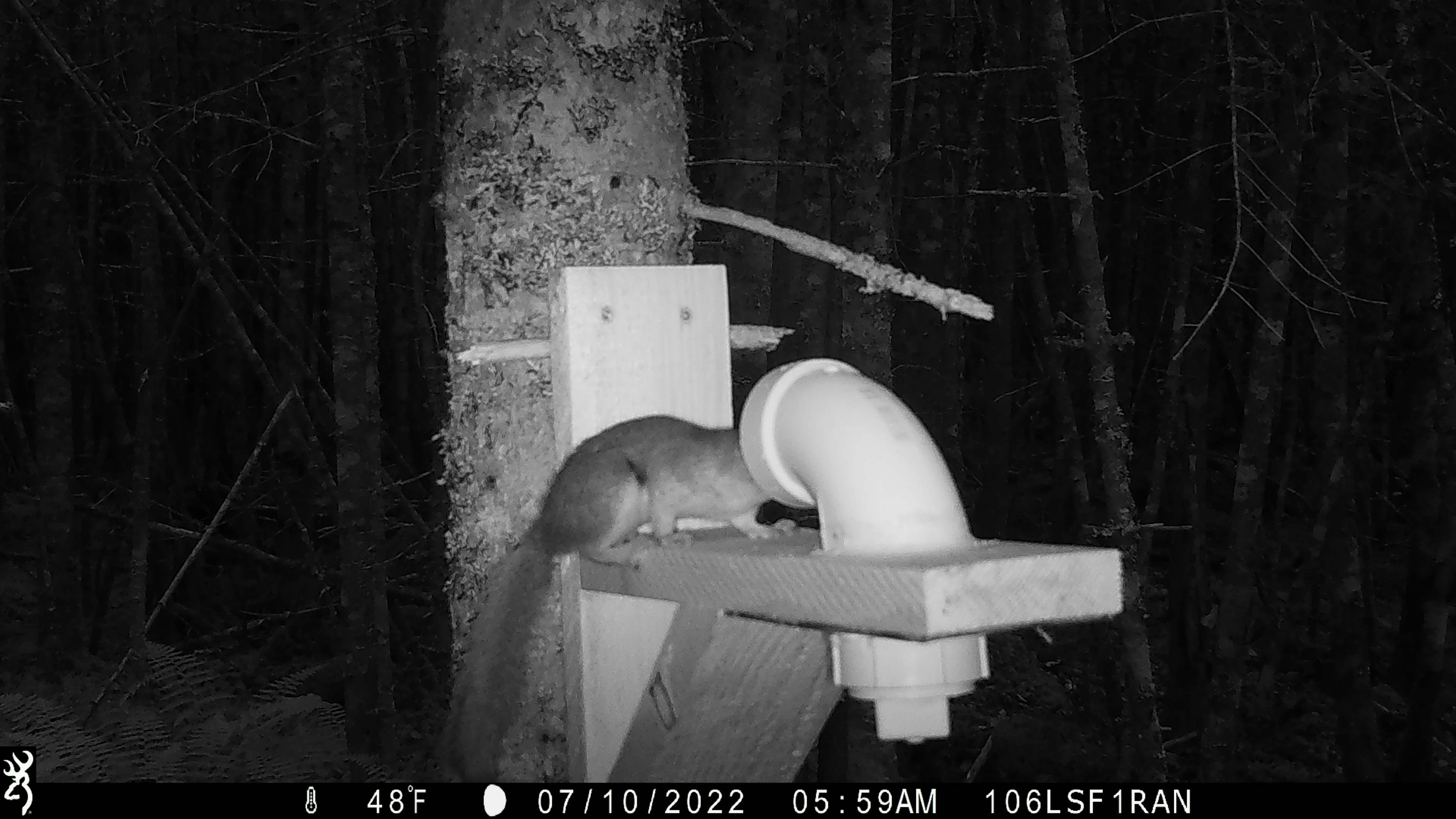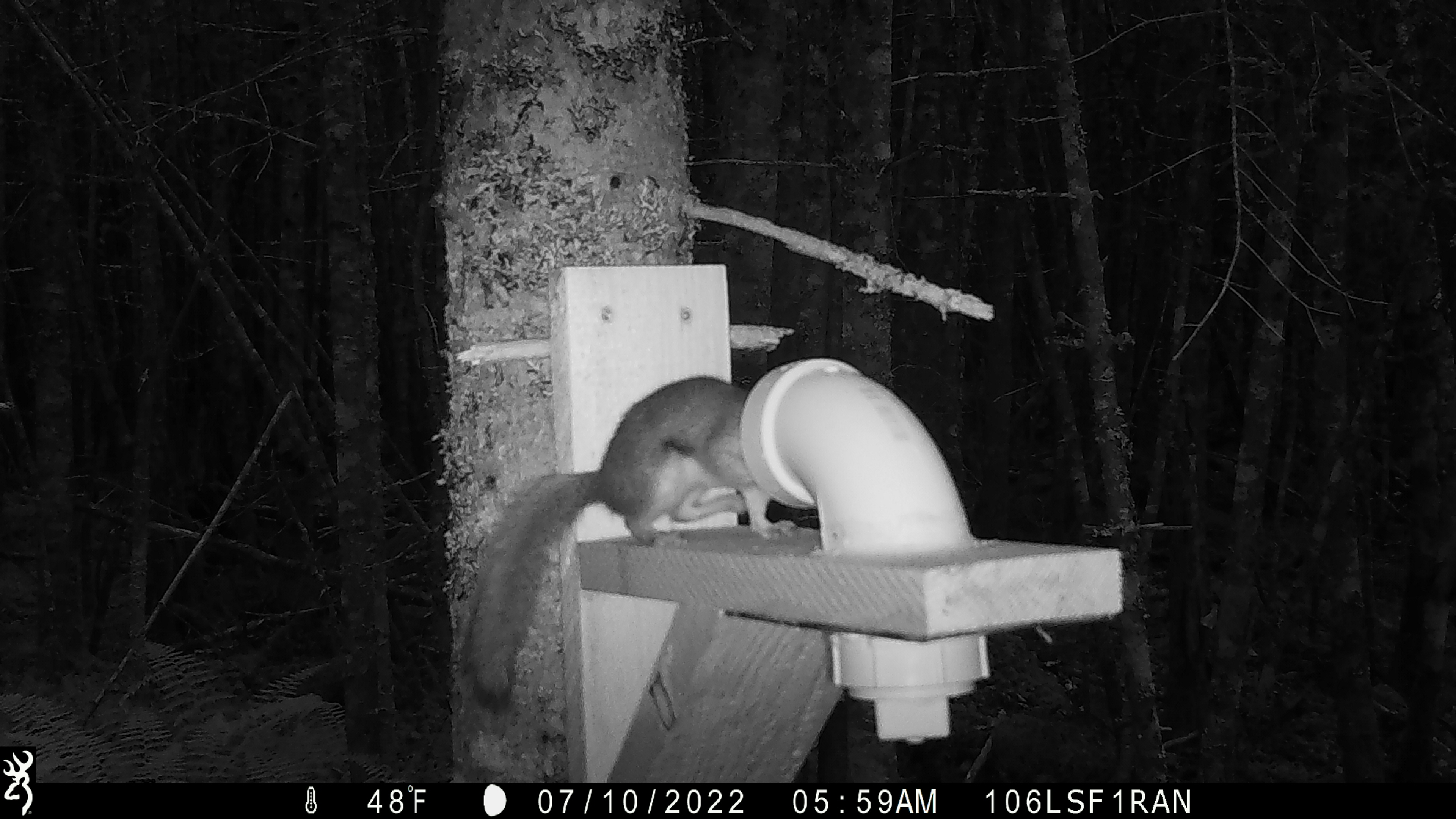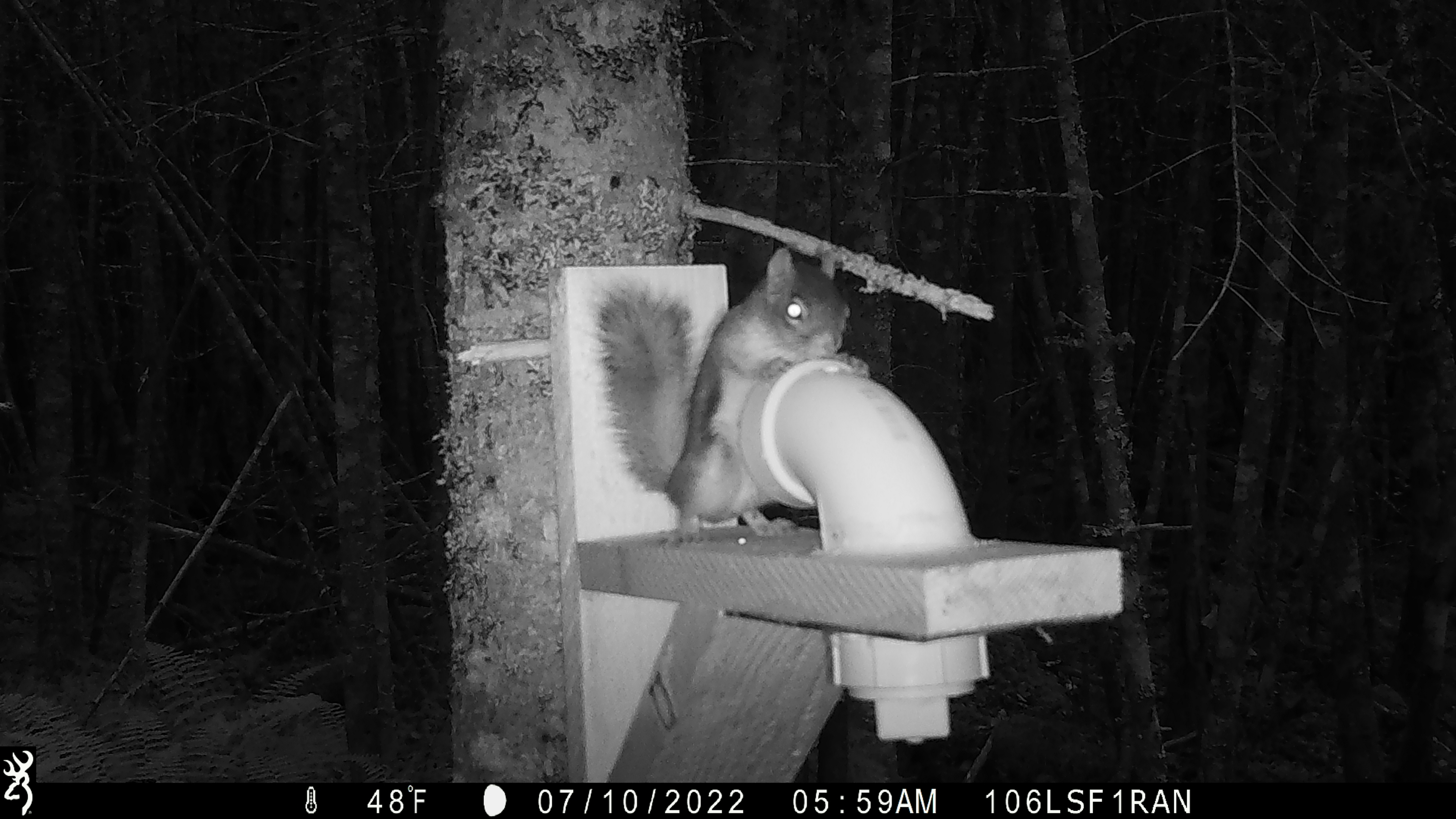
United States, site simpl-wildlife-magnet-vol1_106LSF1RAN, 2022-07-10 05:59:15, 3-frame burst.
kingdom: Animalia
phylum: Chordata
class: Mammalia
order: Rodentia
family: Sciuridae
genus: Tamiasciurus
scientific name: Tamiasciurus hudsonicus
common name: red squirrel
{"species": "red squirrel (Tamiasciurus hudsonicus)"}